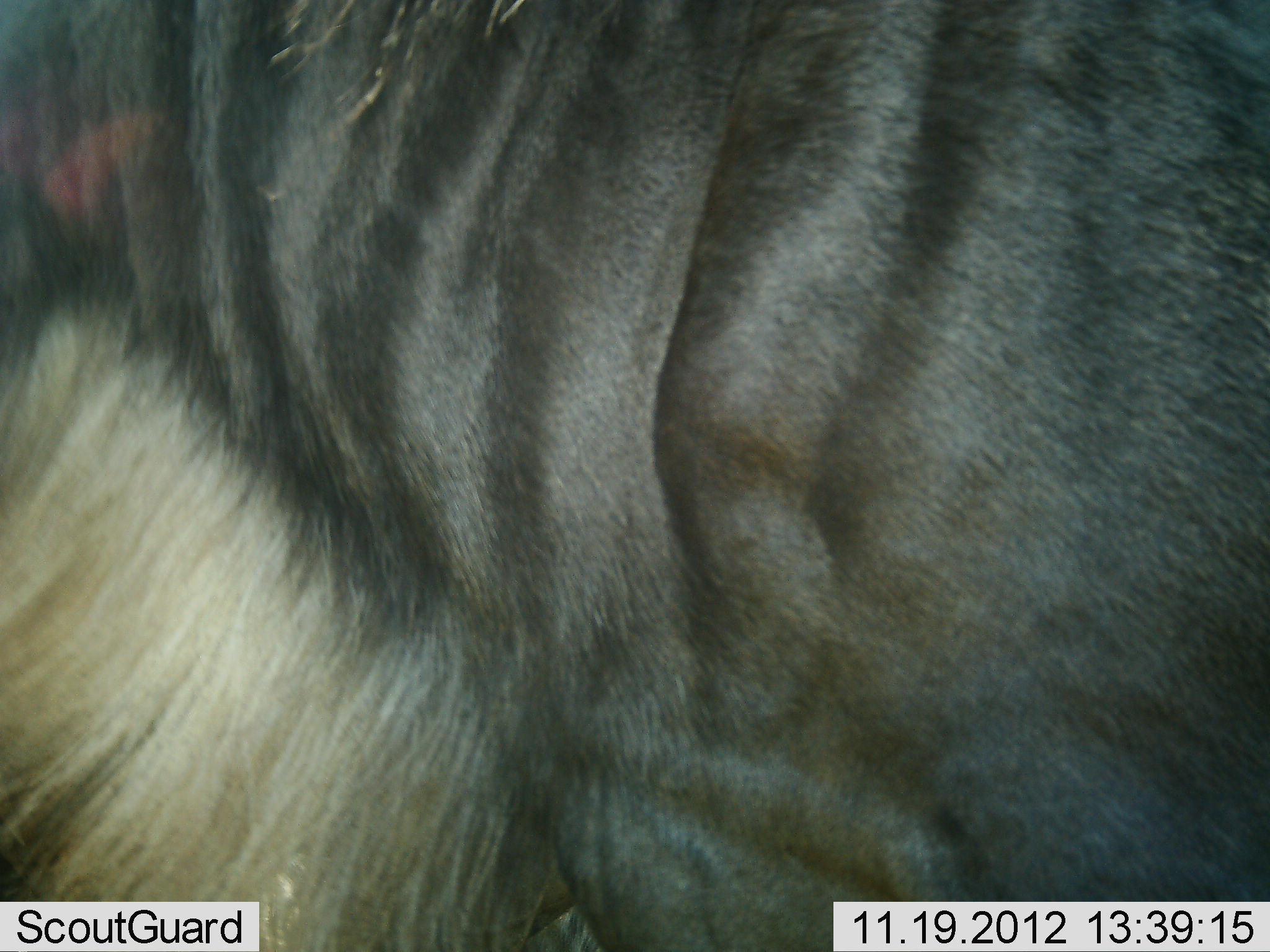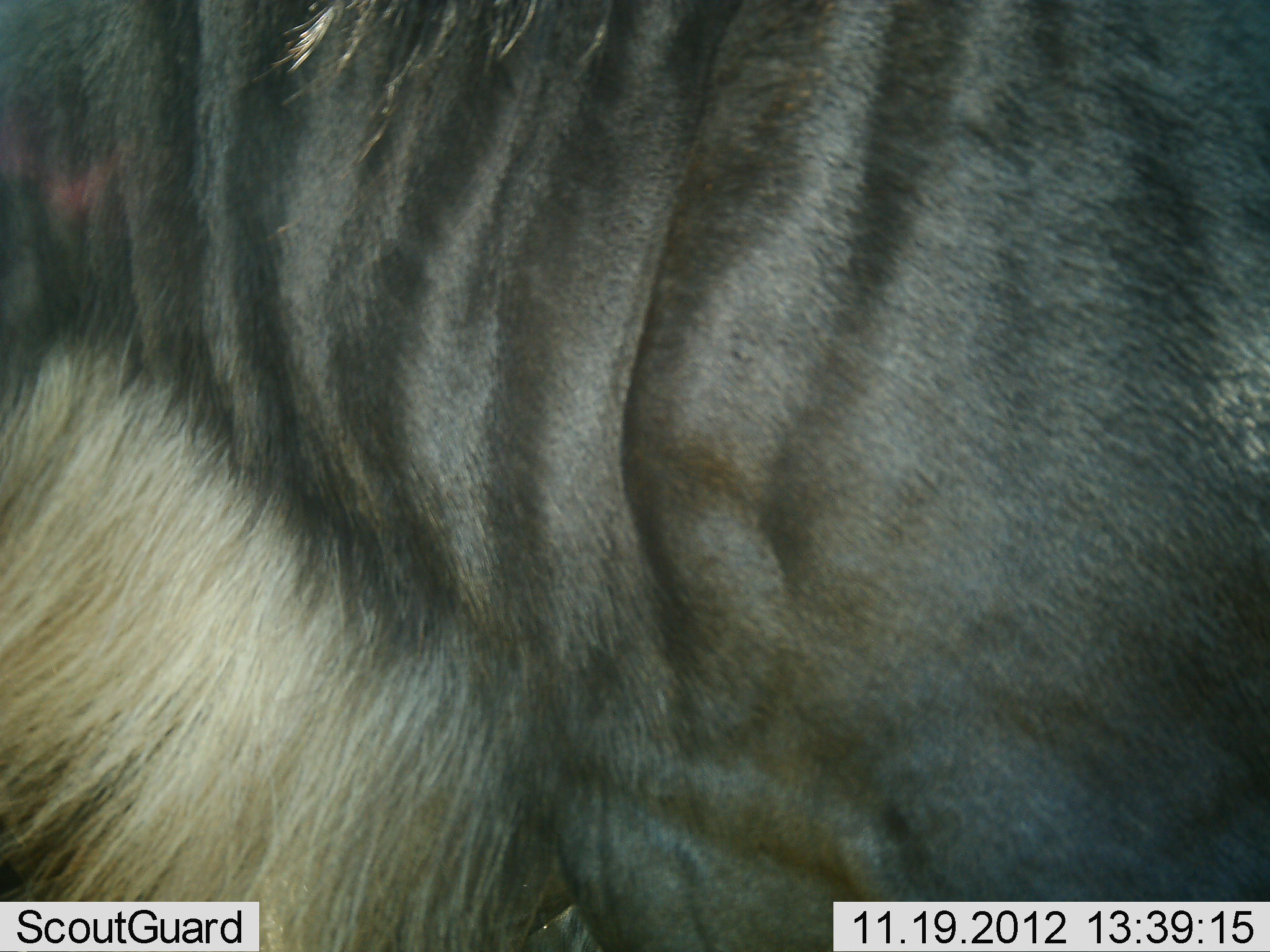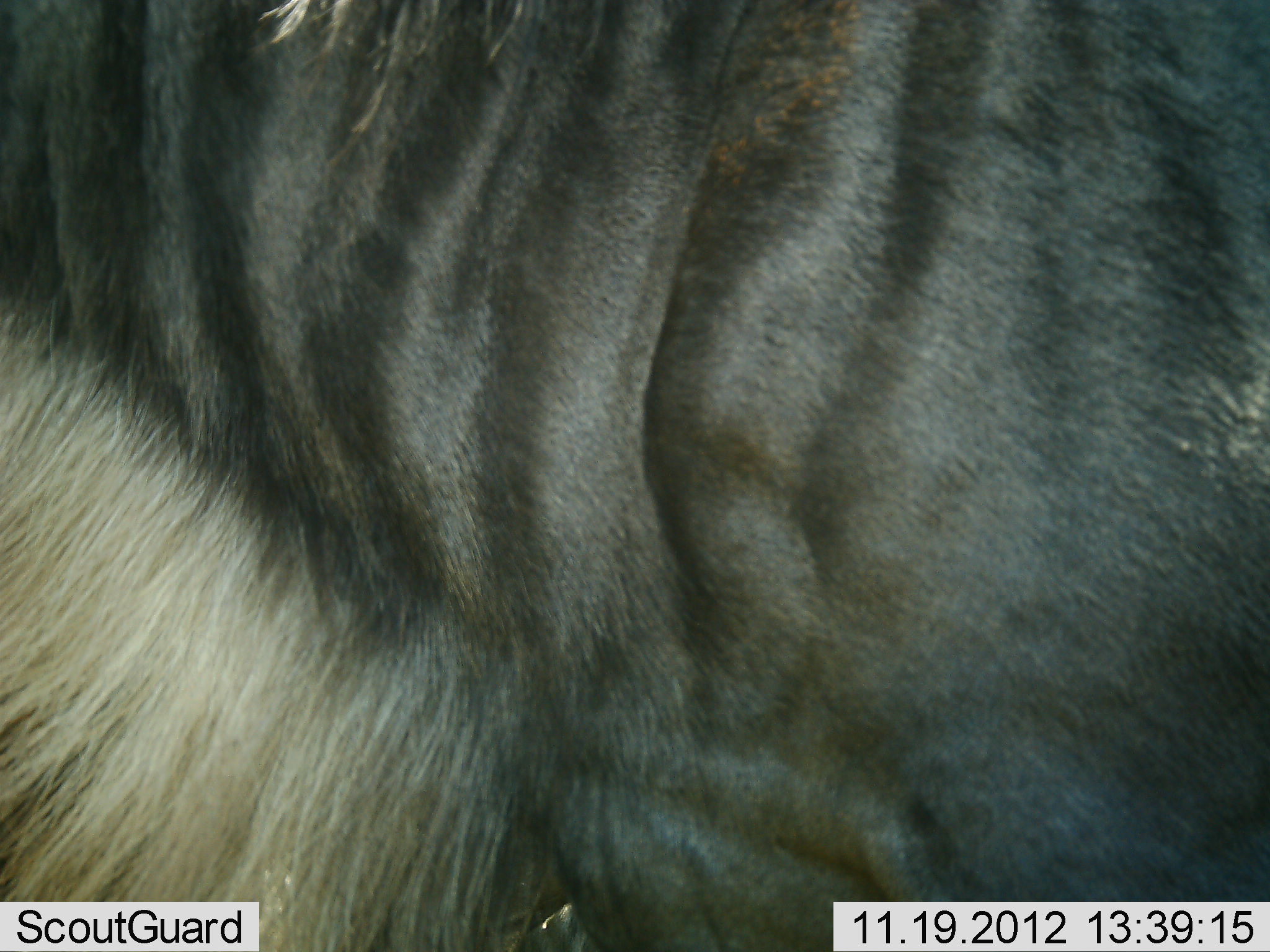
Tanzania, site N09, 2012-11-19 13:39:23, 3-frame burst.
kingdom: Animalia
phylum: Chordata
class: Mammalia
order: Artiodactyla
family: Bovidae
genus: Connochaetes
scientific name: Connochaetes taurinus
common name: blue wildebeest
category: wildebeest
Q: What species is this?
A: Wildebeest (blue wildebeest) (Connochaetes taurinus).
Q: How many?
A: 1.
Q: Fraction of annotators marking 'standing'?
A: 90%.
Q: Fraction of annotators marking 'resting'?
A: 0%.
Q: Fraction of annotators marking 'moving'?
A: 10%.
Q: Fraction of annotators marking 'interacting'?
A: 0%.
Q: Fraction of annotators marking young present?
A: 0%.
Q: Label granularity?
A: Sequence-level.